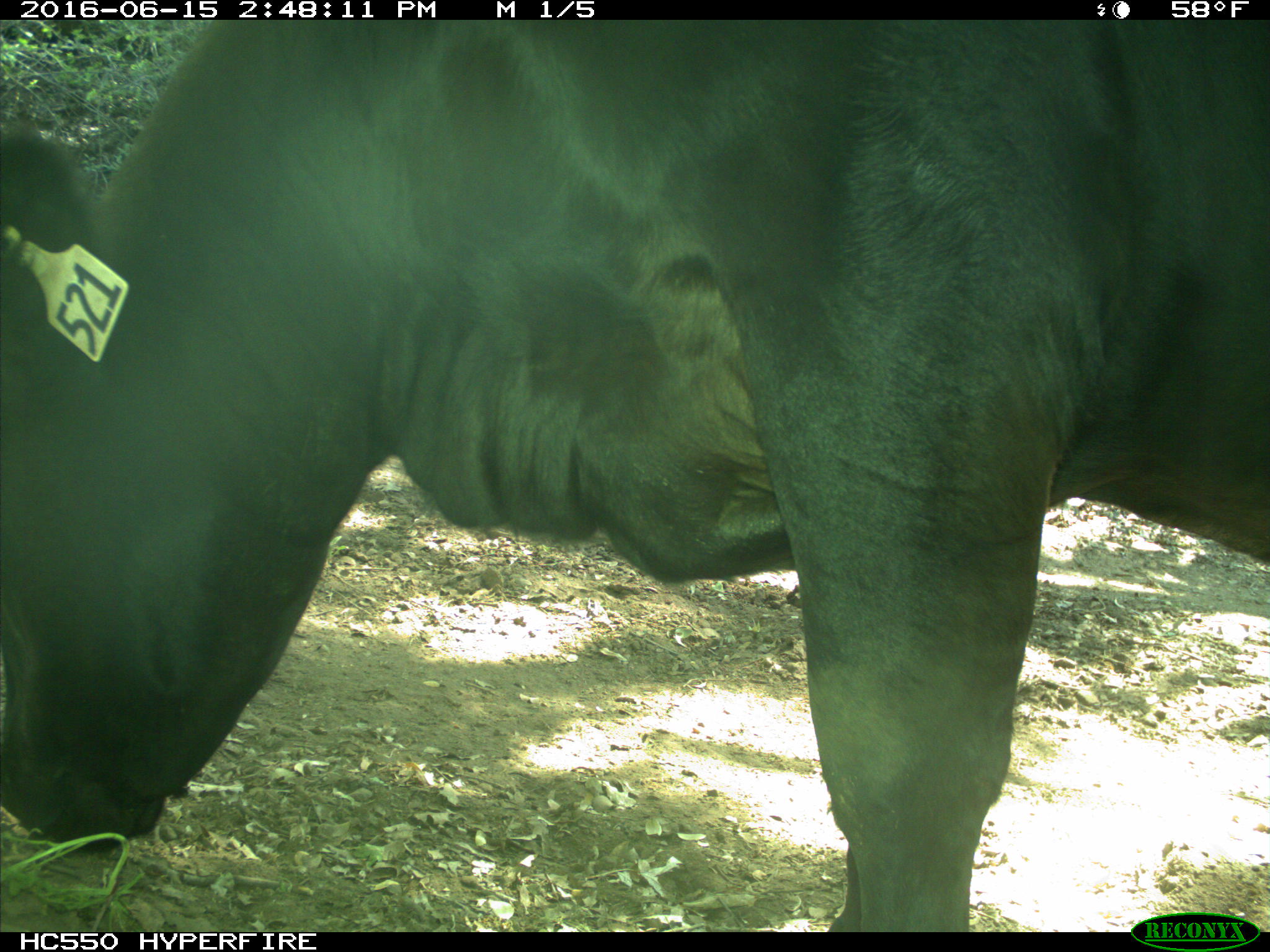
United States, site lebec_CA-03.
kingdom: Animalia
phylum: Chordata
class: Mammalia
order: Artiodactyla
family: Bovidae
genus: Bos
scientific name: Bos taurus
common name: domestic cow